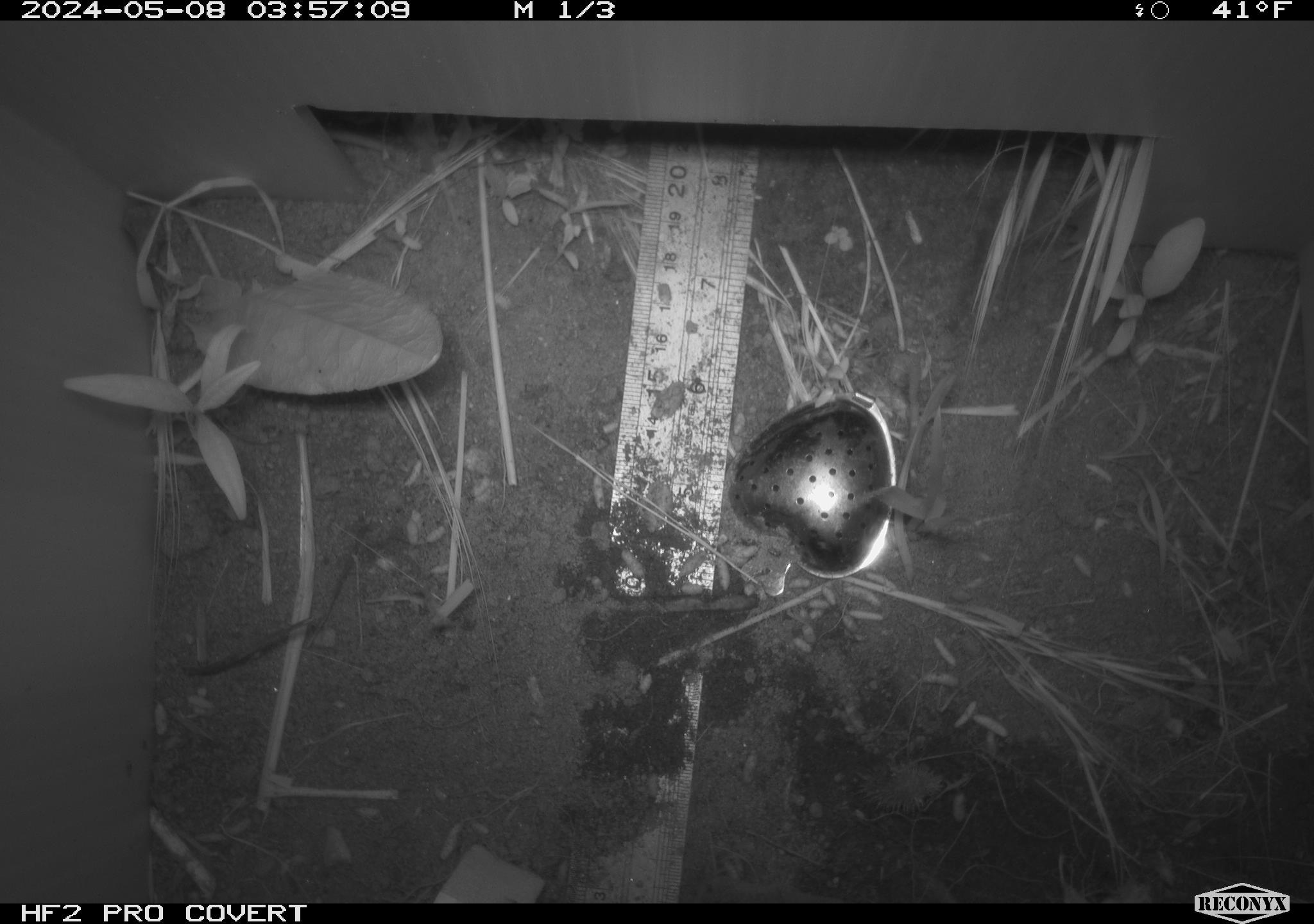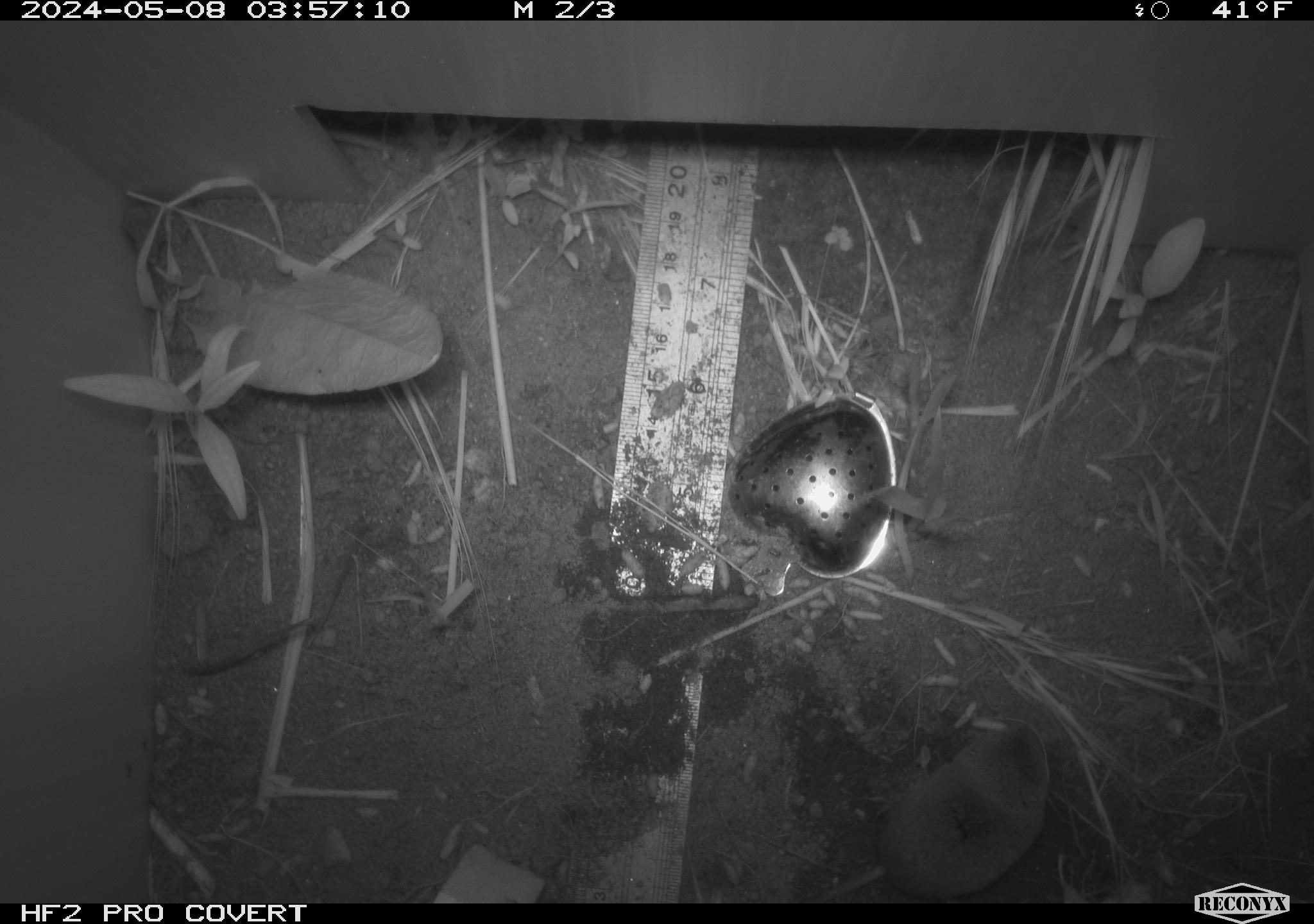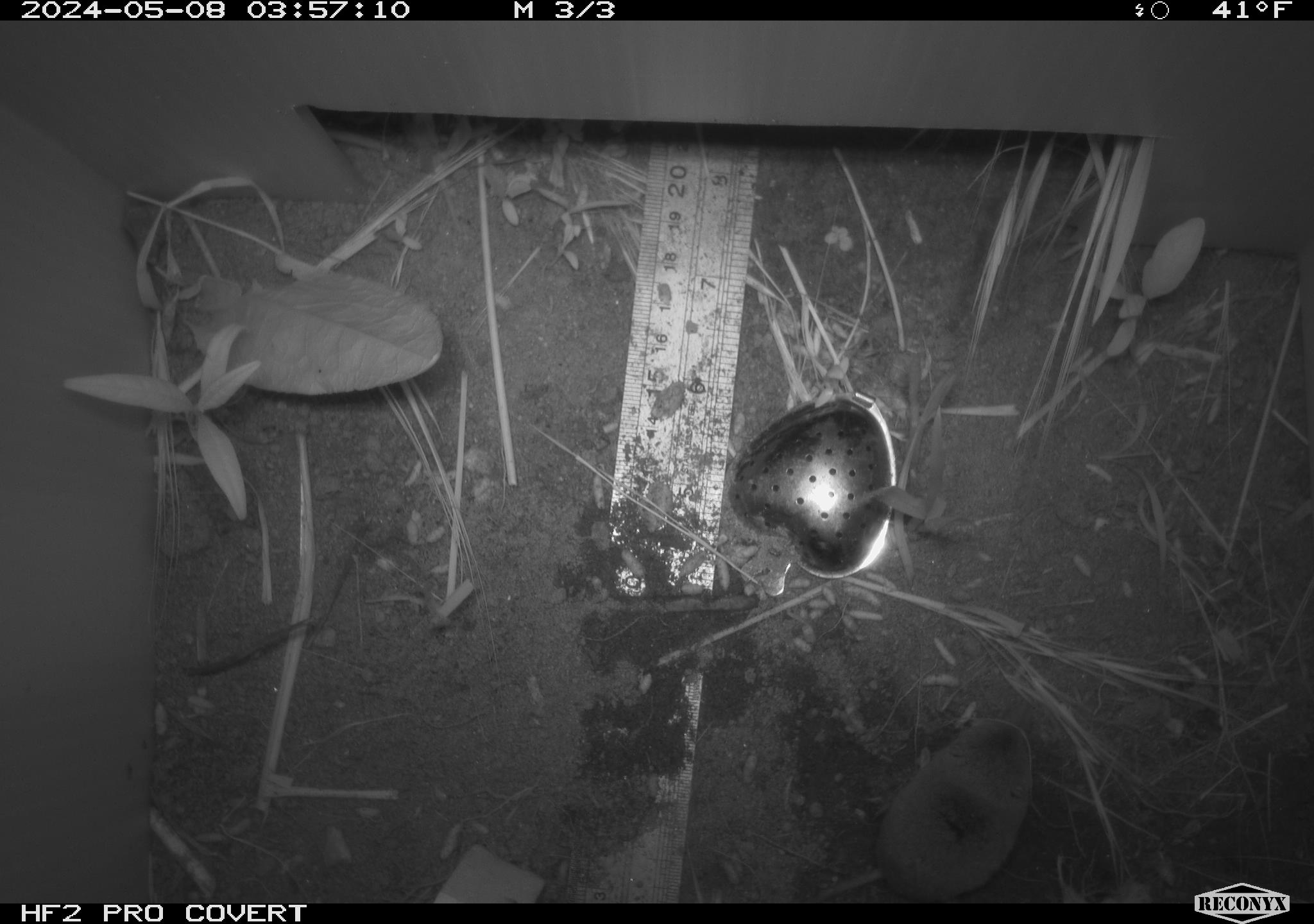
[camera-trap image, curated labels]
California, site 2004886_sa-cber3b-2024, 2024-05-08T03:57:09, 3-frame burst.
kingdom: Animalia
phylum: Chordata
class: Mammalia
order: Eulipotyphla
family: Soricidae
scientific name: Soricidae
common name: shrews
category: soricidae family